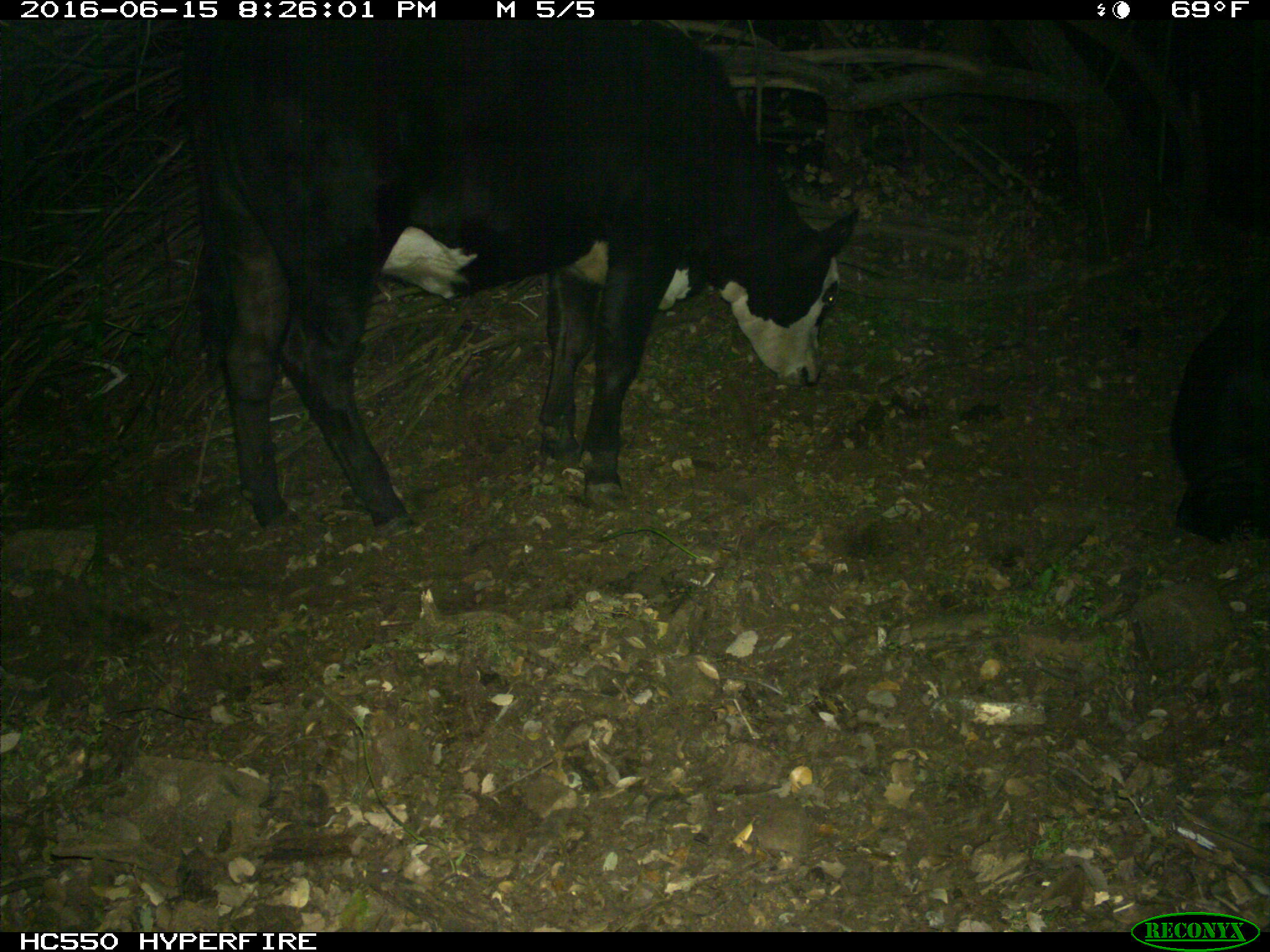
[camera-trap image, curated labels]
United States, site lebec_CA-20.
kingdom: Animalia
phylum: Chordata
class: Mammalia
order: Artiodactyla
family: Bovidae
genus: Bos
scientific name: Bos taurus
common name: domestic cow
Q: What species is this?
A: Bos taurus (domestic cow).